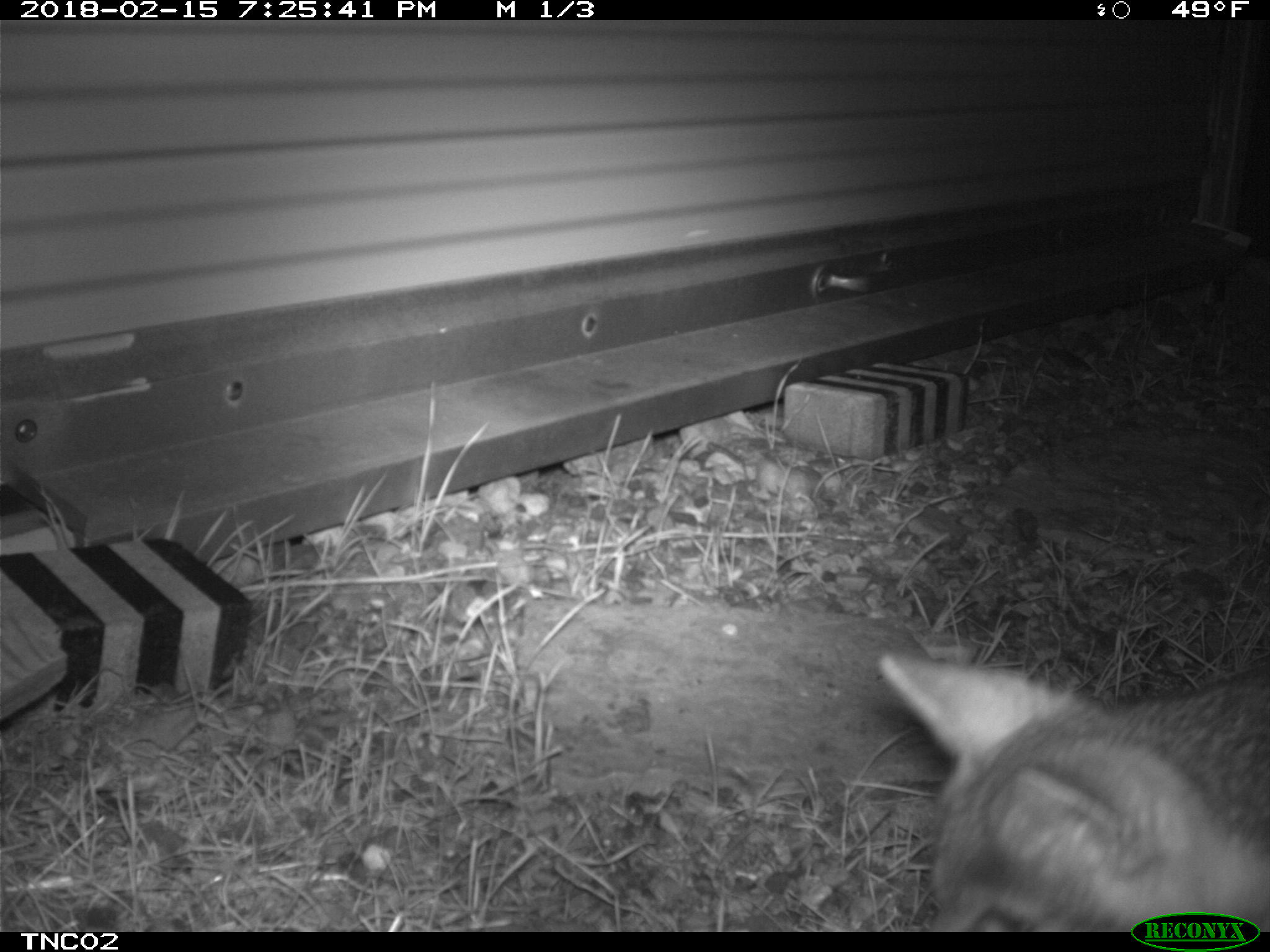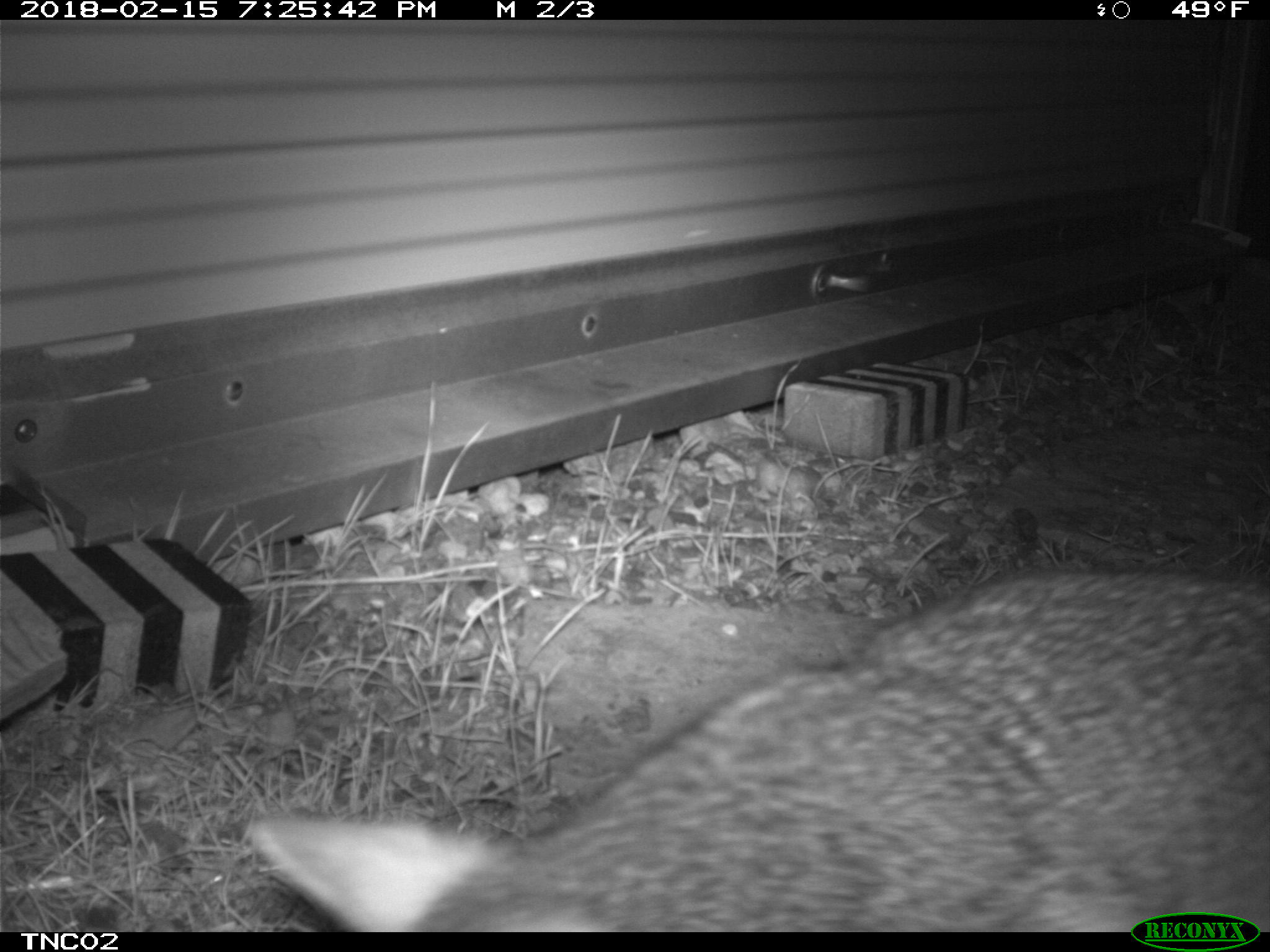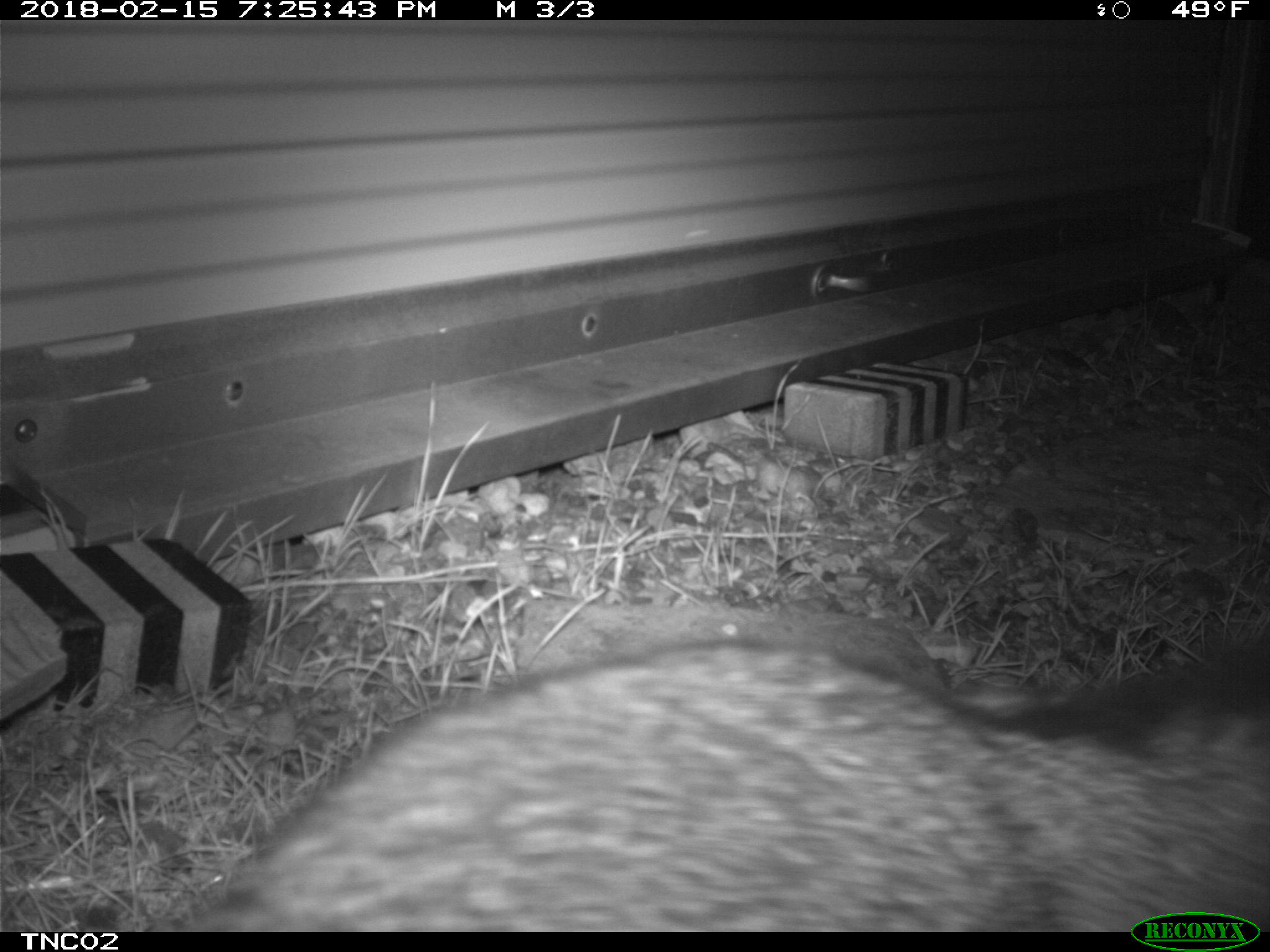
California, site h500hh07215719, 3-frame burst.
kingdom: Animalia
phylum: Chordata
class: Mammalia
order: Carnivora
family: Canidae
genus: Urocyon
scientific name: Urocyon littoralis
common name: island fox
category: fox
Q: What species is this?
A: Fox (island fox) (Urocyon littoralis).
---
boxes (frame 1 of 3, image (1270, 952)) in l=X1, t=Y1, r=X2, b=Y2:
fox: l=877, t=651, r=1269, b=932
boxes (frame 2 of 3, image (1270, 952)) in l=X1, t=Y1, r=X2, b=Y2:
fox: l=246, t=566, r=1269, b=931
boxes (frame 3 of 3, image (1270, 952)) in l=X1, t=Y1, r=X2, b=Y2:
fox: l=183, t=634, r=1269, b=930